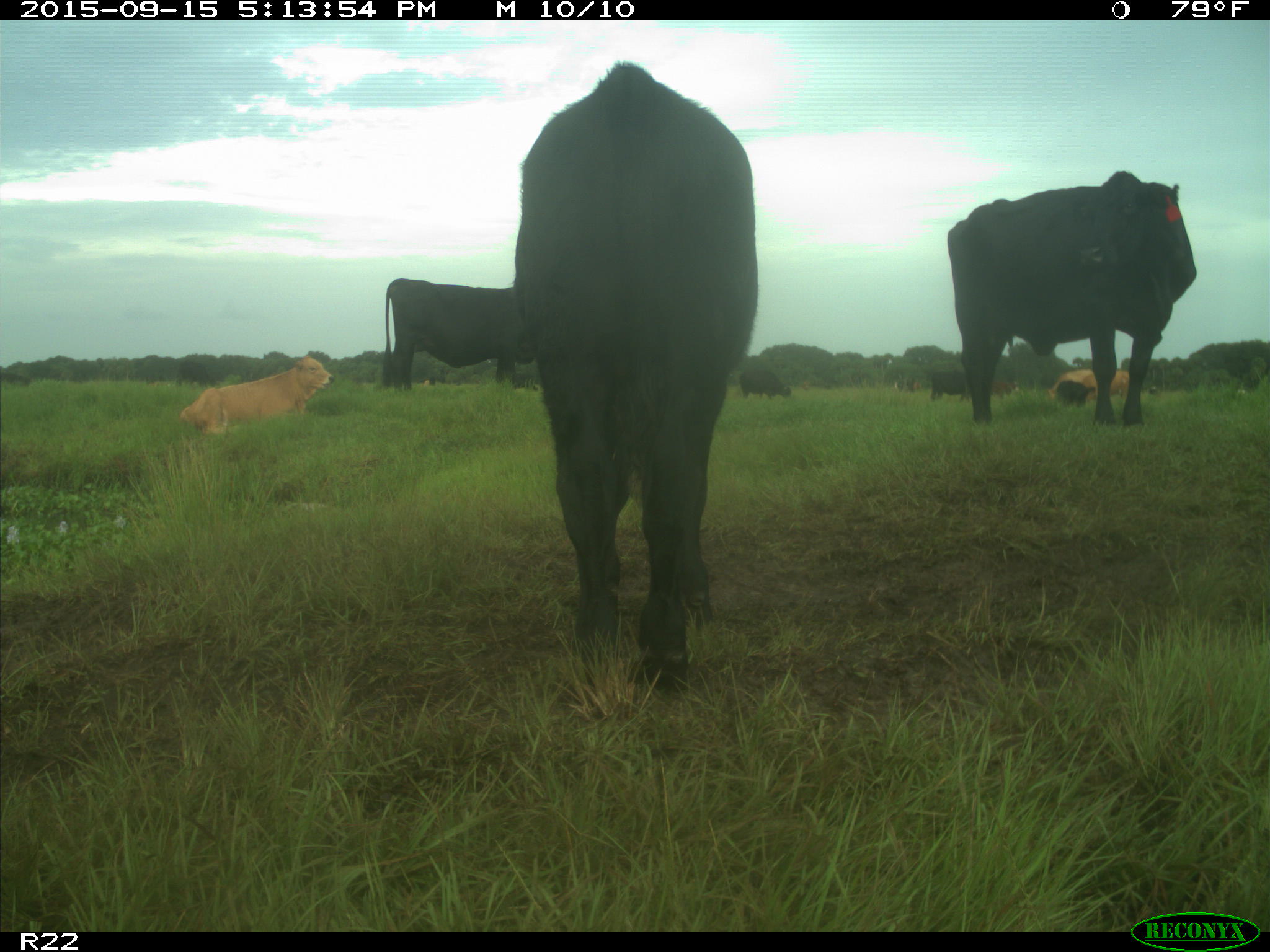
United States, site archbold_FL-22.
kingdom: Animalia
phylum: Chordata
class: Mammalia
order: Artiodactyla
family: Bovidae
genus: Bos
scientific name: Bos taurus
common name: domestic cow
Bos taurus (domestic cow).